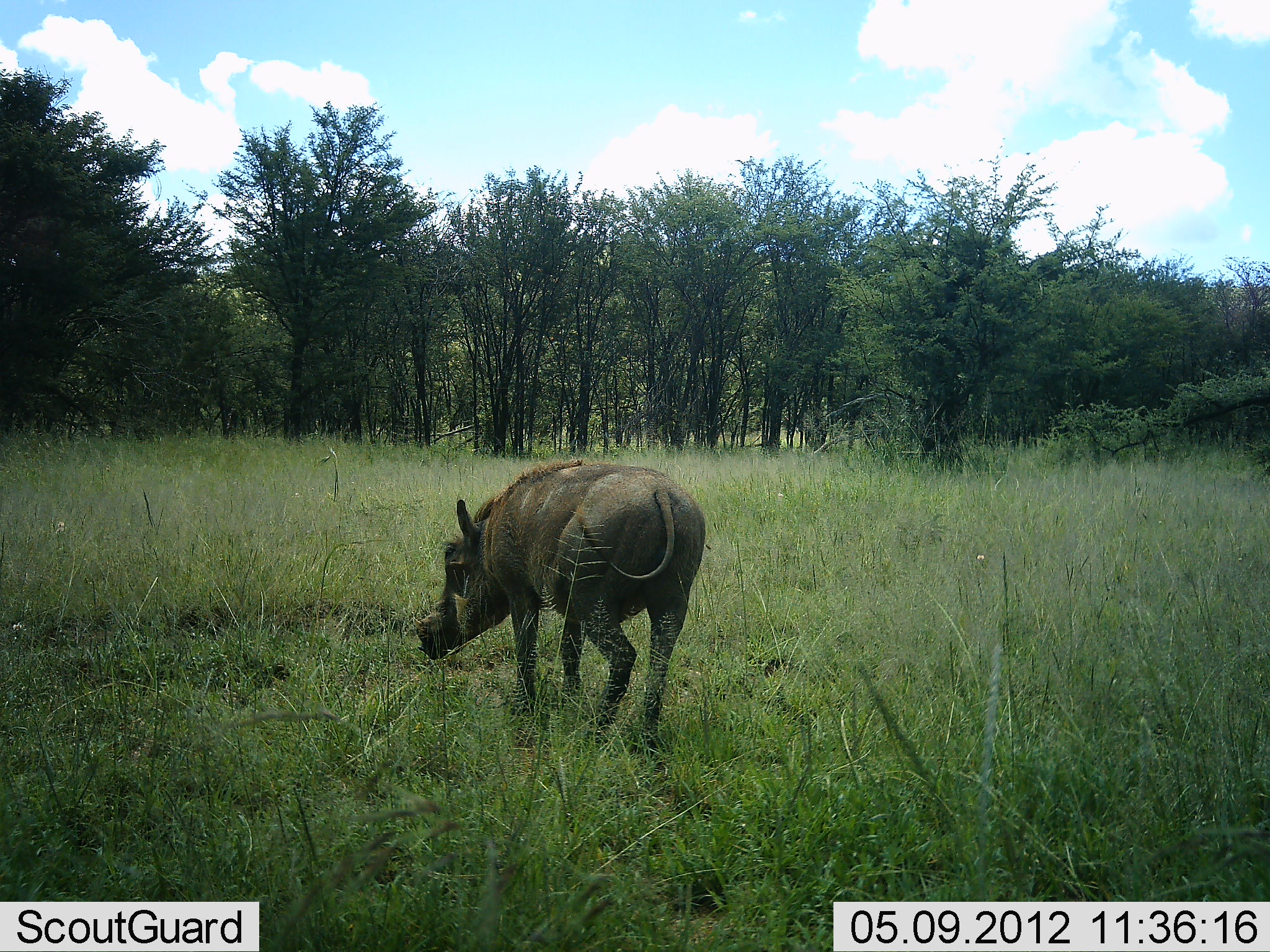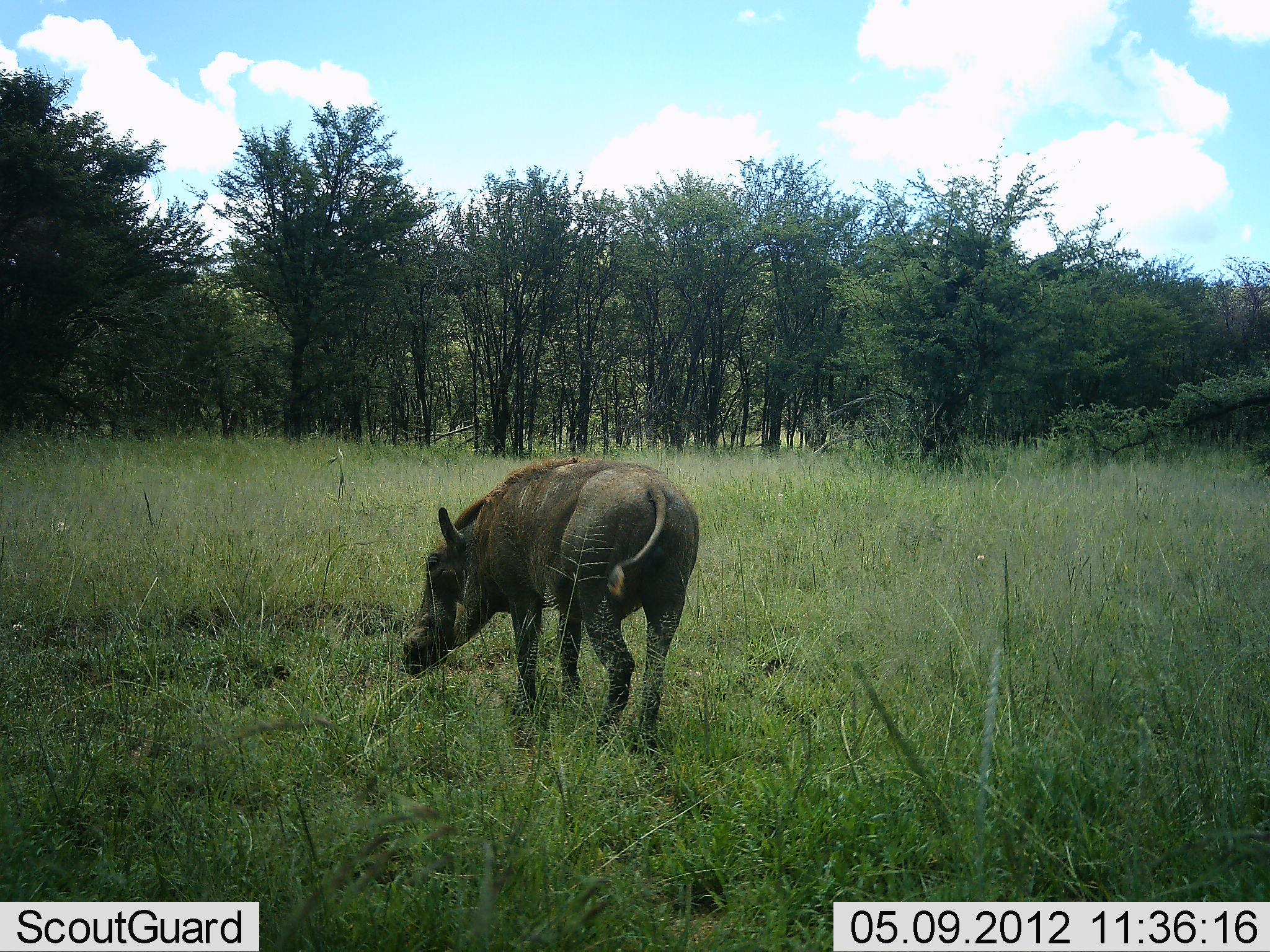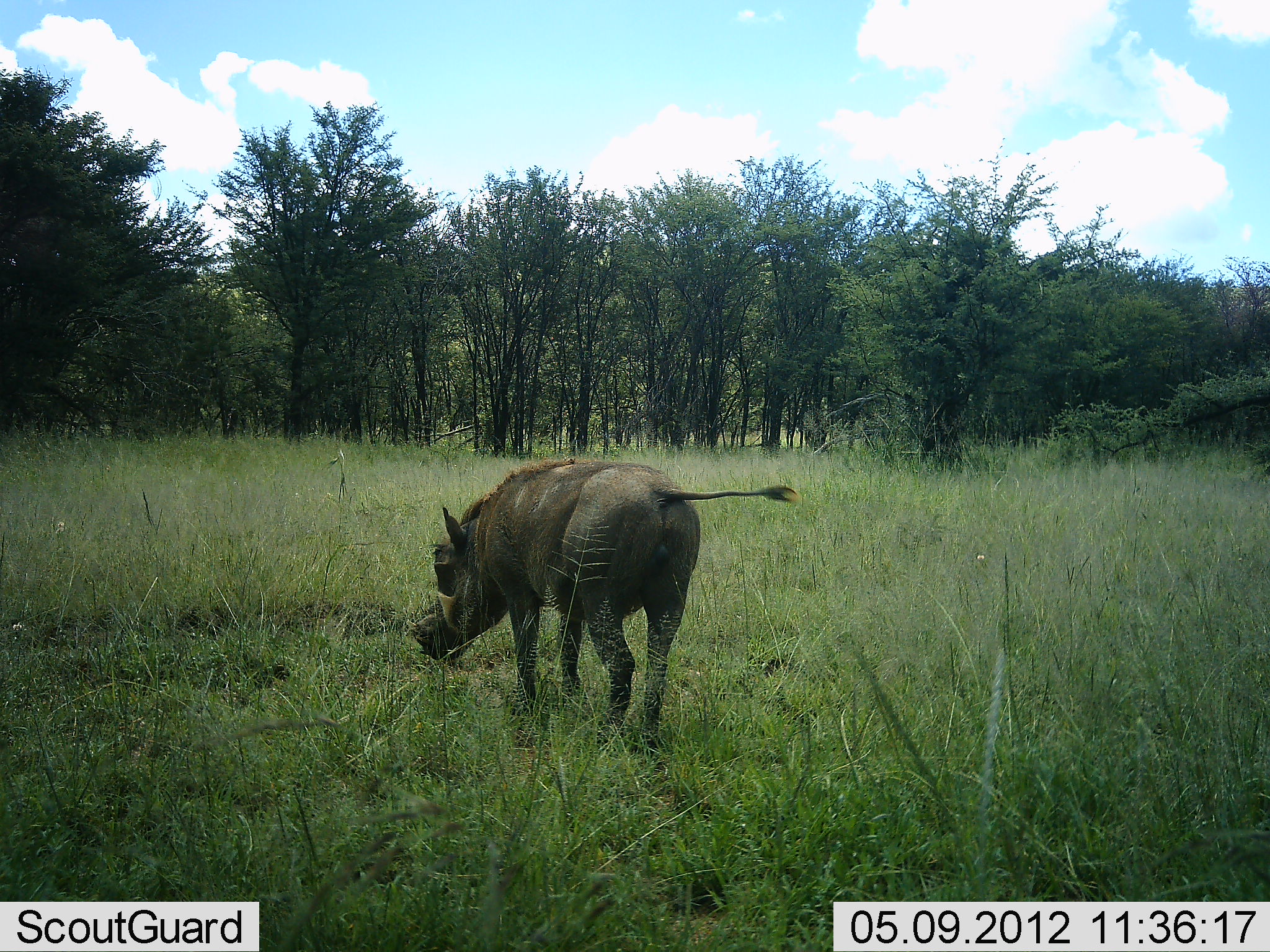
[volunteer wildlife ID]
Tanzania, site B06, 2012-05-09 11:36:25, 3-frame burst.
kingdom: Animalia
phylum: Chordata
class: Mammalia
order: Artiodactyla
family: Suidae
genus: Phacochoerus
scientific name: Phacochoerus africanus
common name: warthog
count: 1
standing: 18%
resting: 0%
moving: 12%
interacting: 0%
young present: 0%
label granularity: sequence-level